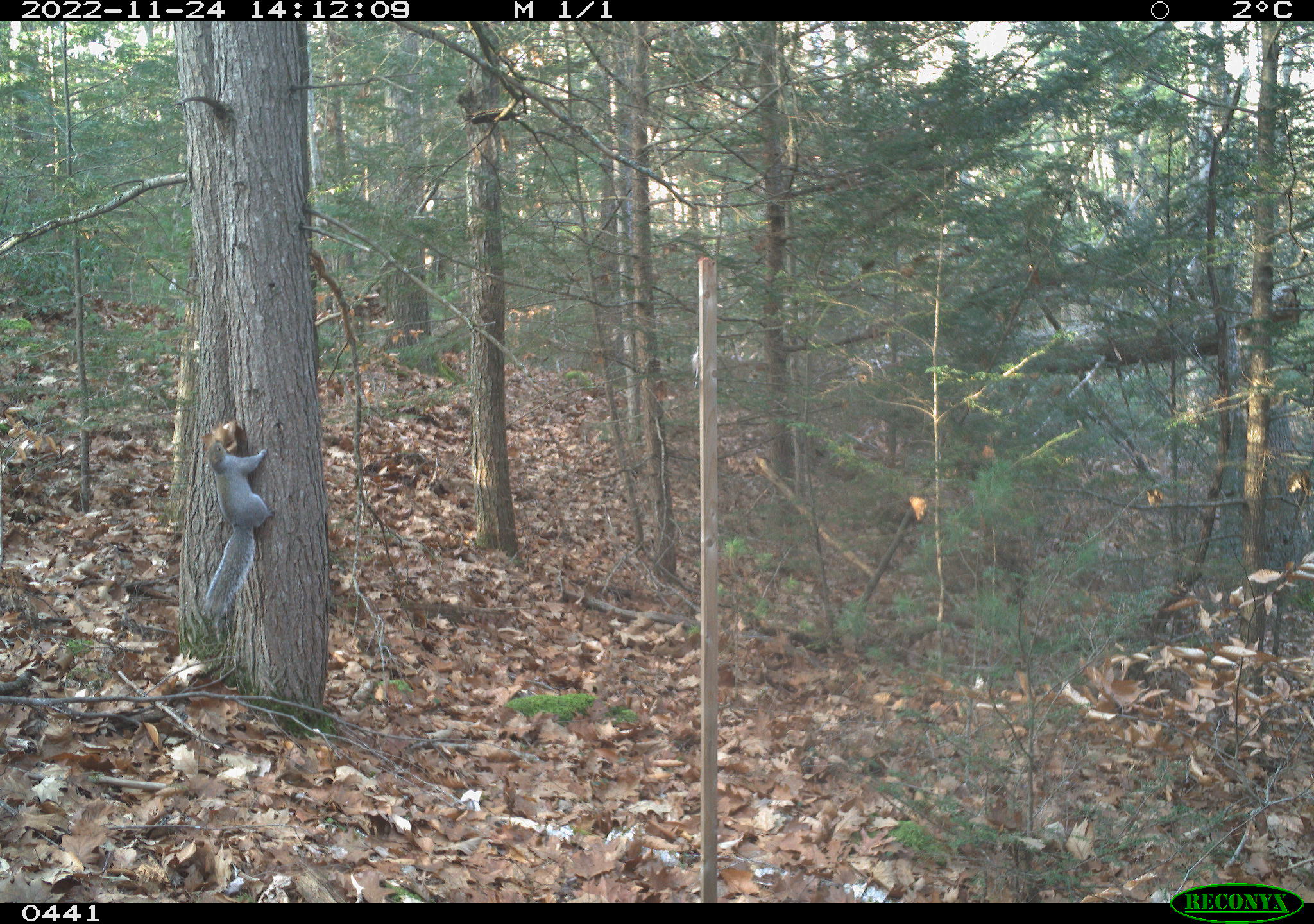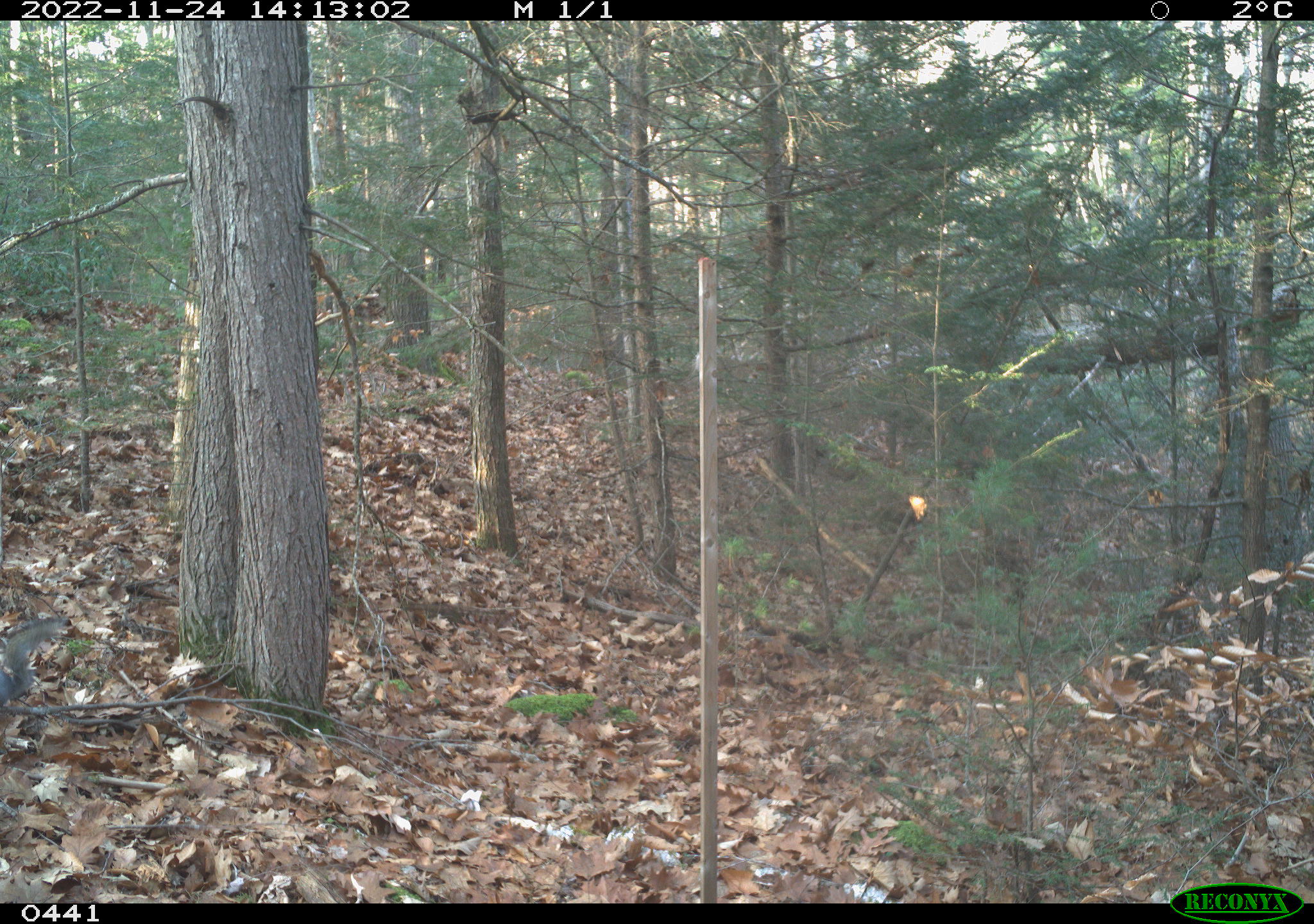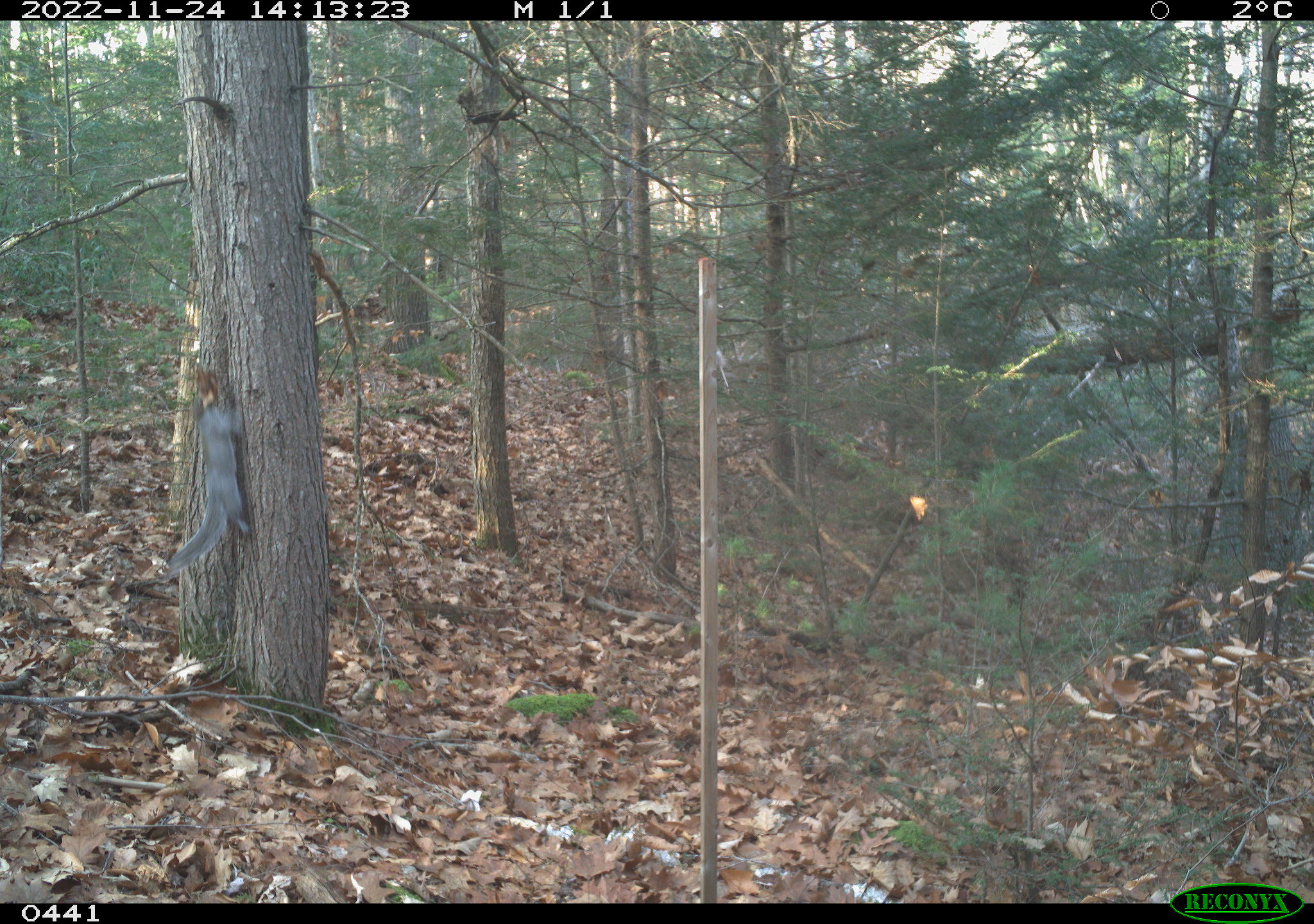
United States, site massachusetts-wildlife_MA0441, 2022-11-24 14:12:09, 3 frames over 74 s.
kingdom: Animalia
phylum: Chordata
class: Mammalia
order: Rodentia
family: Sciuridae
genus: Sciurus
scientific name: Sciurus carolinensis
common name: gray squirrel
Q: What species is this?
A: Gray squirrel (Sciurus carolinensis).